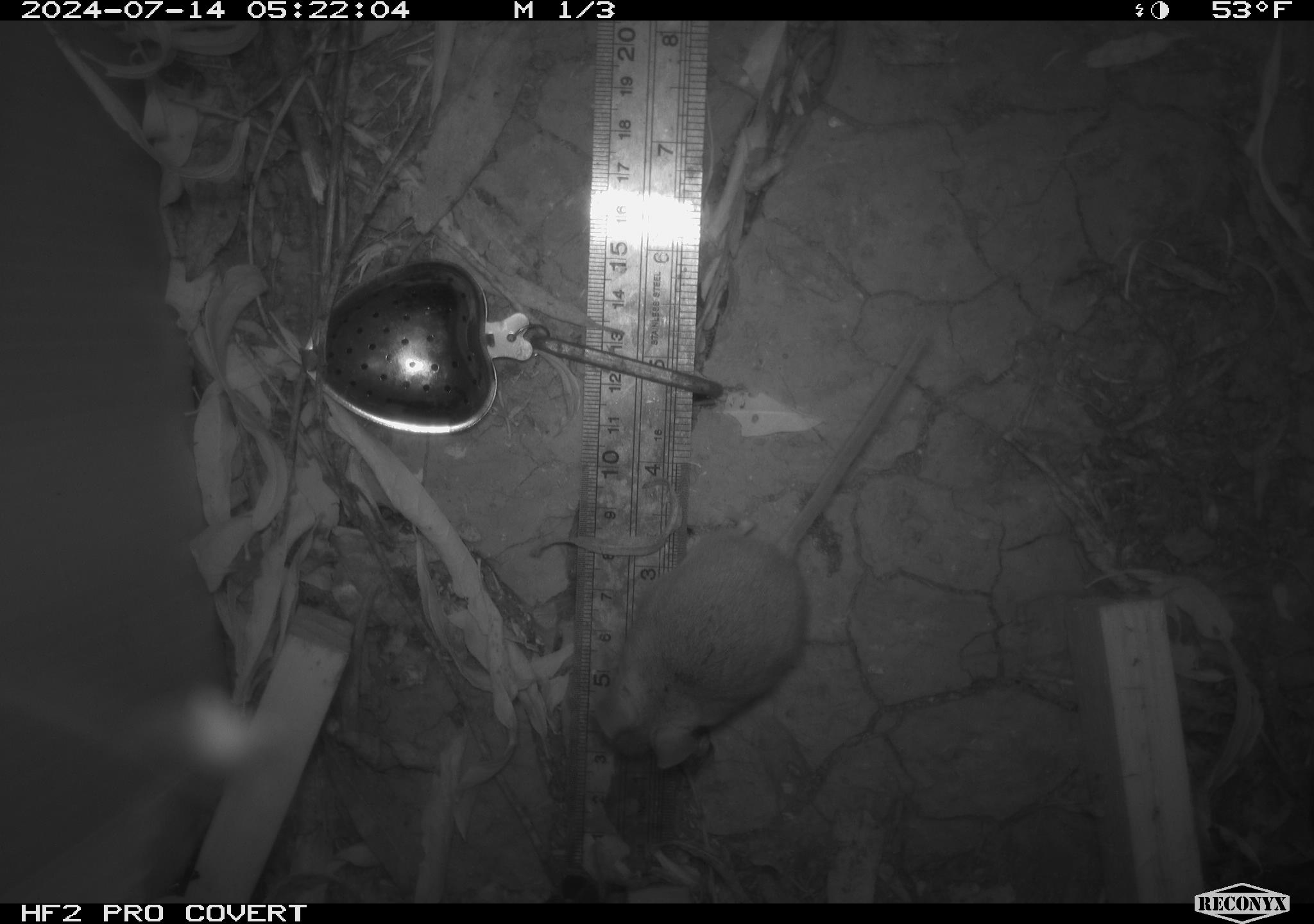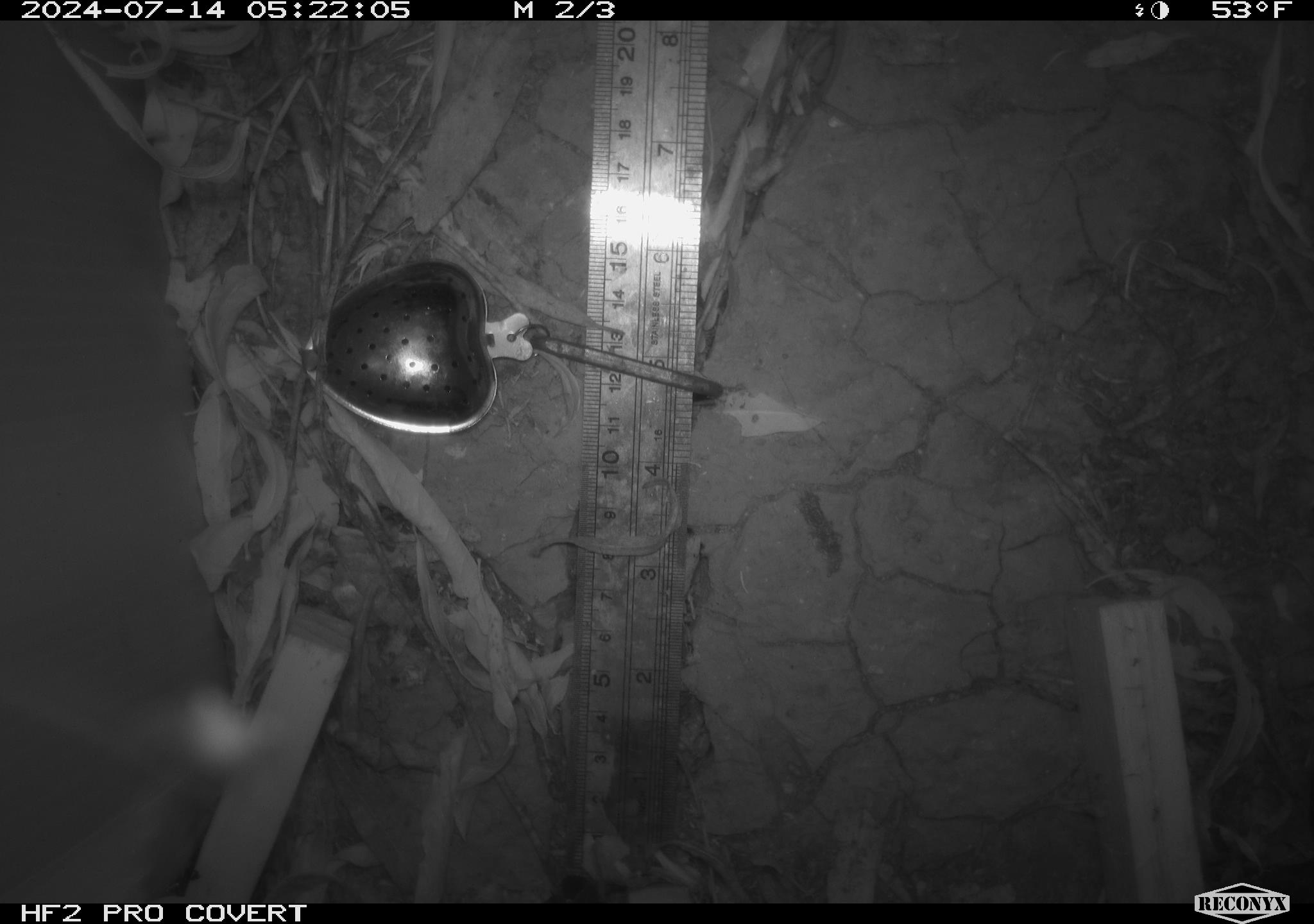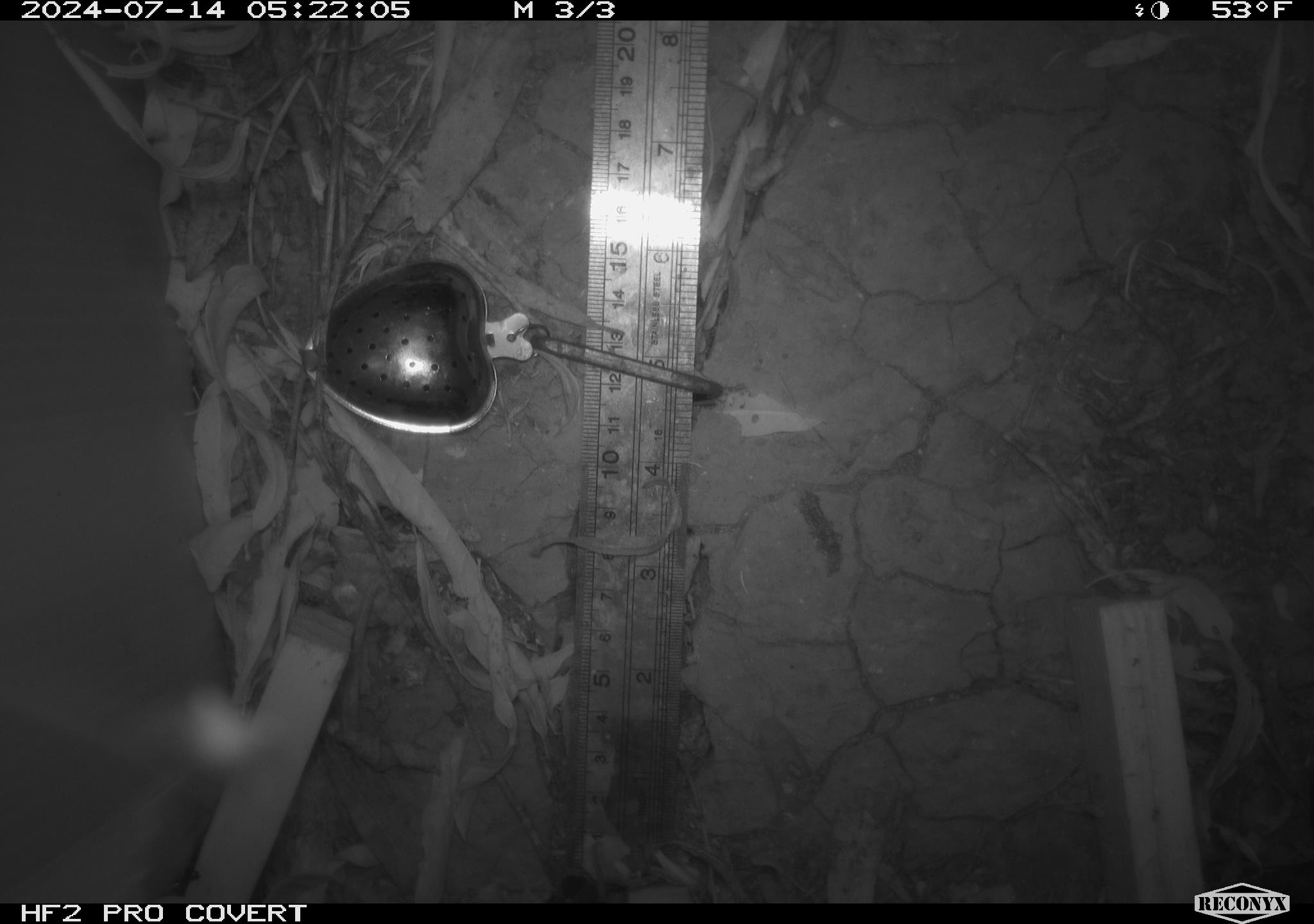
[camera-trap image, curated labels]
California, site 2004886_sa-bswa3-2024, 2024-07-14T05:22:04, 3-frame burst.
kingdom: Animalia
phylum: Chordata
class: Mammalia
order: Rodentia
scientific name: Rodentia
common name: mouse species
Mouse species (Rodentia).